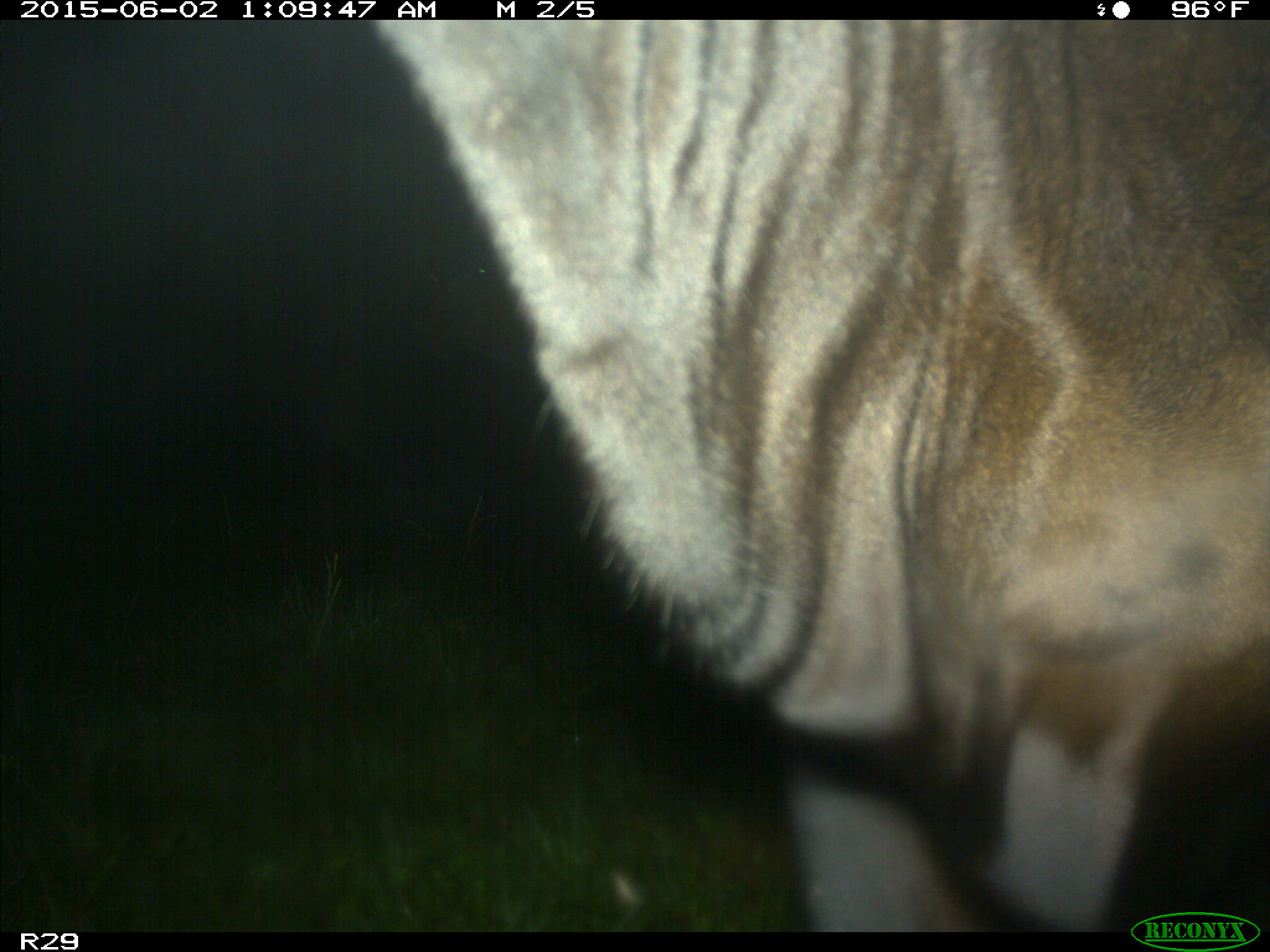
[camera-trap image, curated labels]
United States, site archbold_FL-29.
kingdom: Animalia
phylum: Chordata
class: Mammalia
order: Artiodactyla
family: Bovidae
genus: Bos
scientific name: Bos taurus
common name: domestic cow